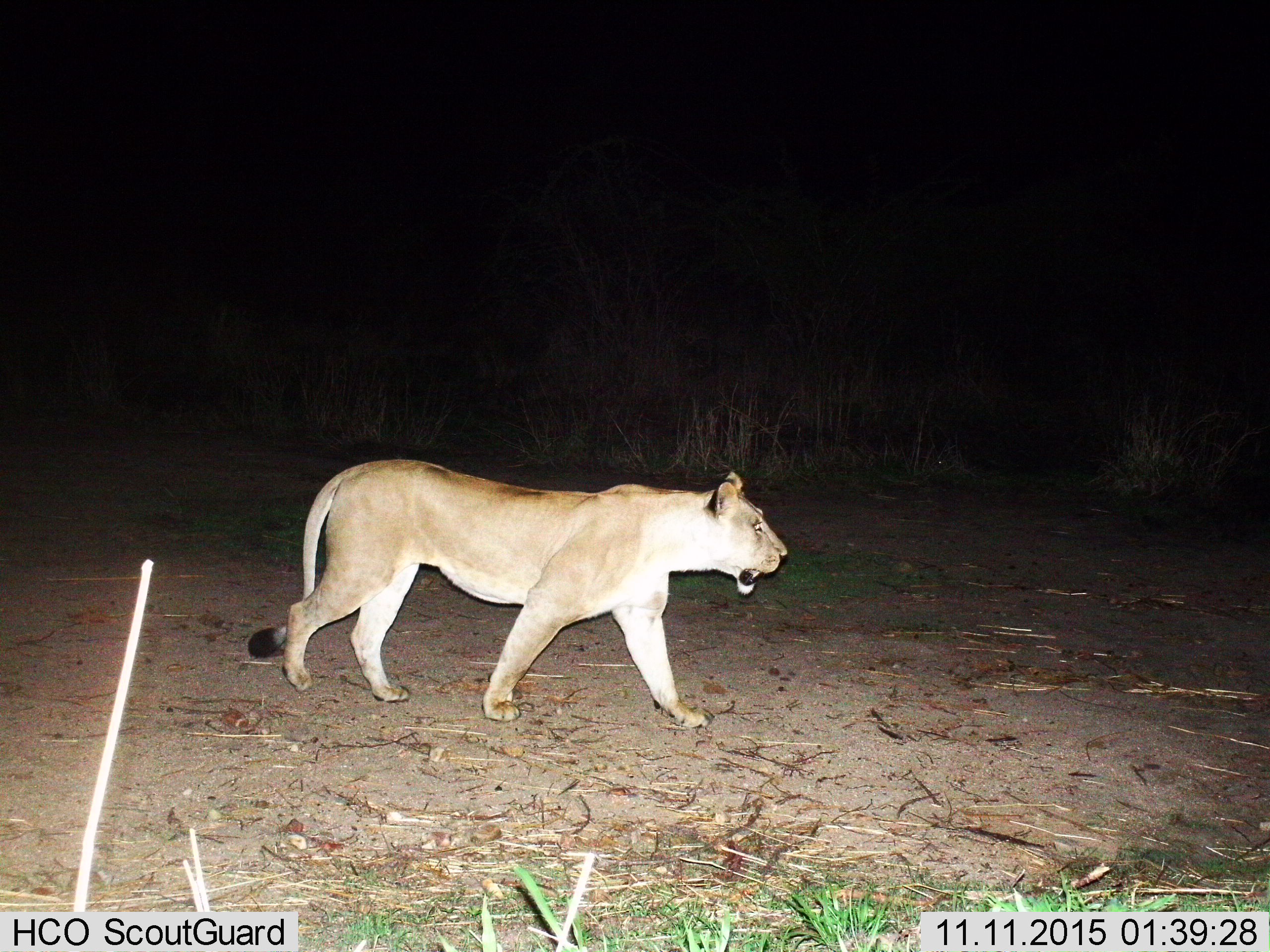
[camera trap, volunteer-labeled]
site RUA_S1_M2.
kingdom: Animalia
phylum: Chordata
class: Mammalia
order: Carnivora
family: Felidae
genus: Panthera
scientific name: Panthera leo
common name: lion female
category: lionfemale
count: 1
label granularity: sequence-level